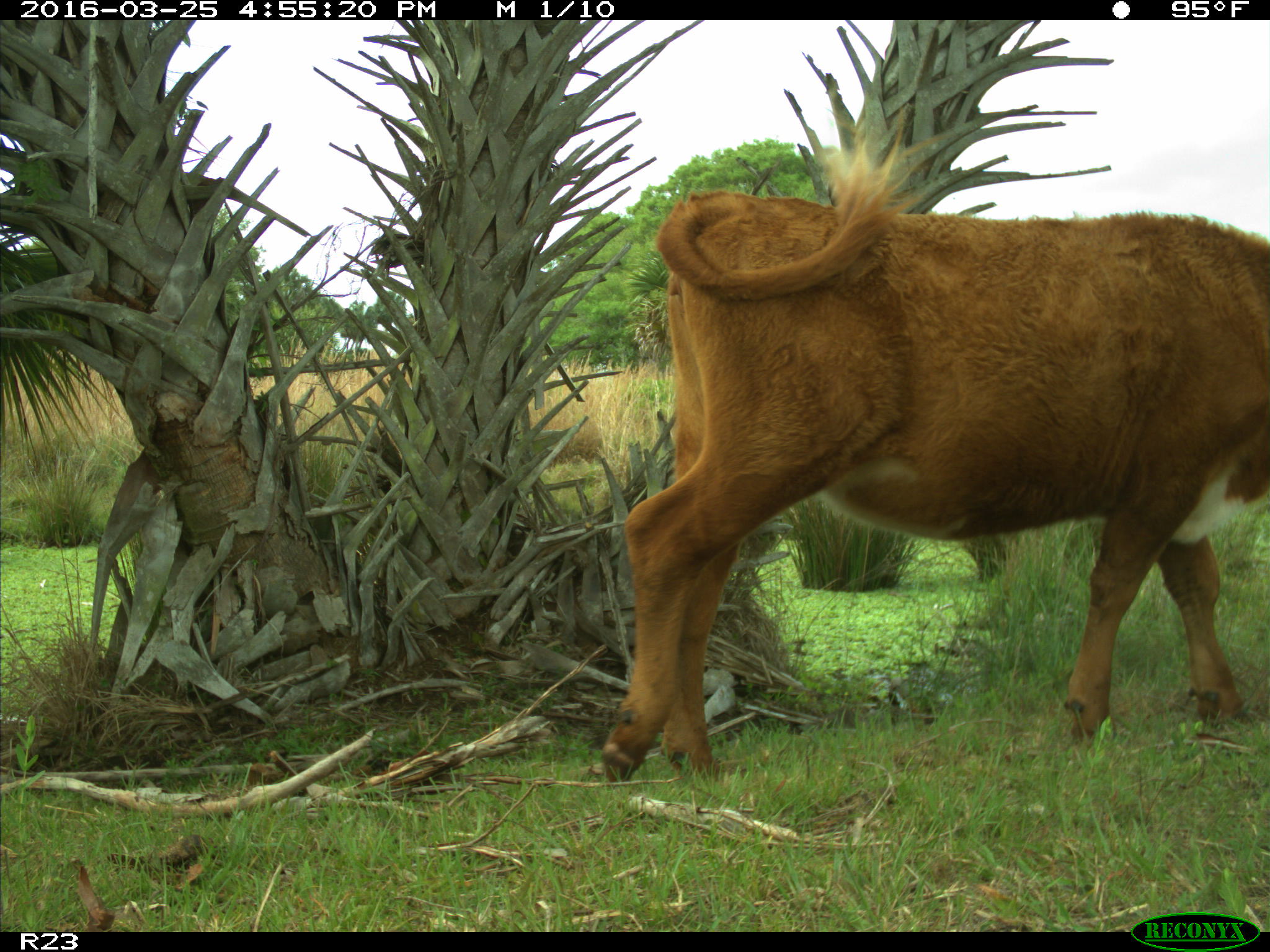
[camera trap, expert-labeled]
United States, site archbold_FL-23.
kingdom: Animalia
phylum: Chordata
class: Mammalia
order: Artiodactyla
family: Bovidae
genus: Bos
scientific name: Bos taurus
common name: domestic cow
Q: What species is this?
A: Bos taurus (domestic cow).